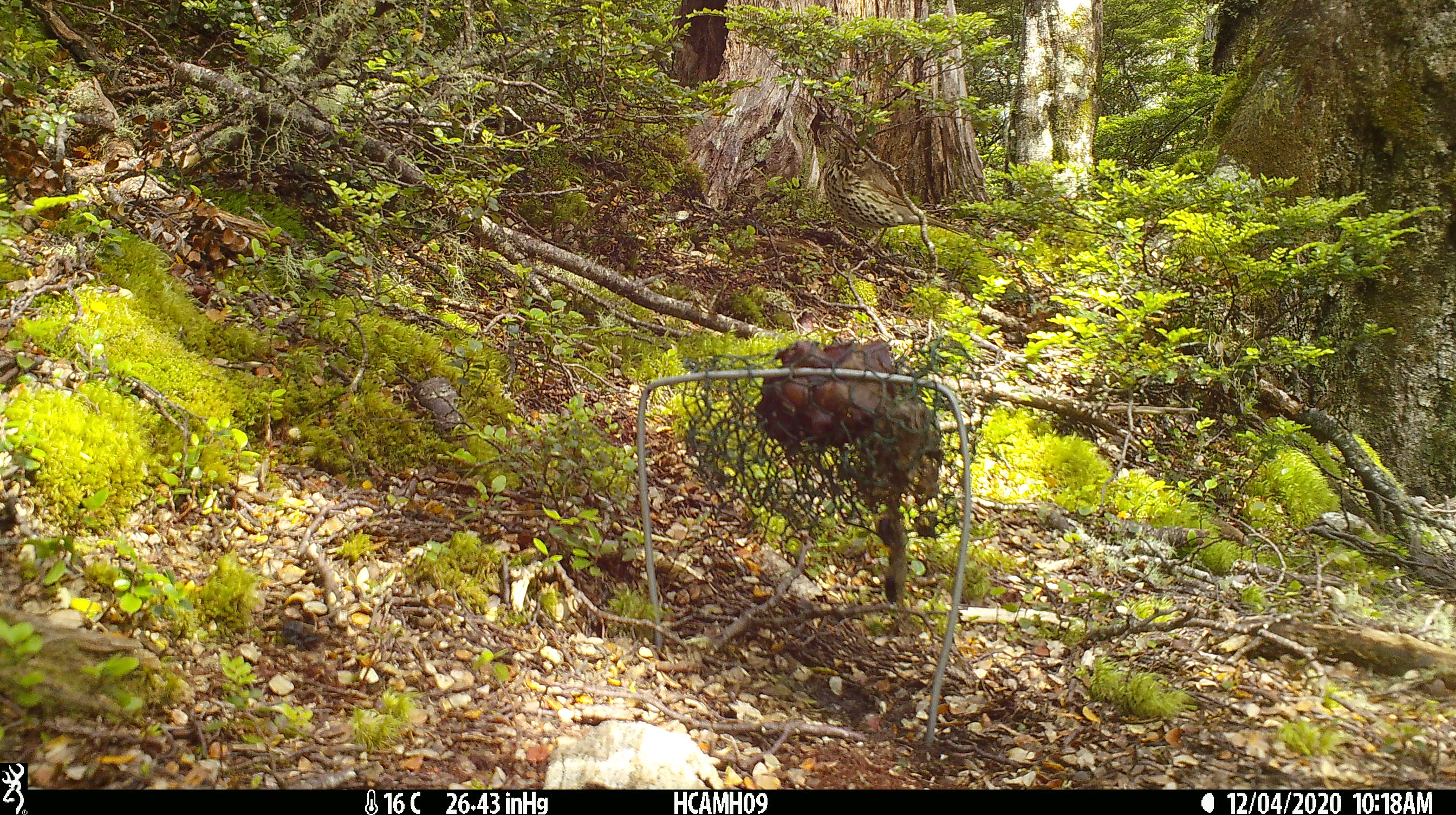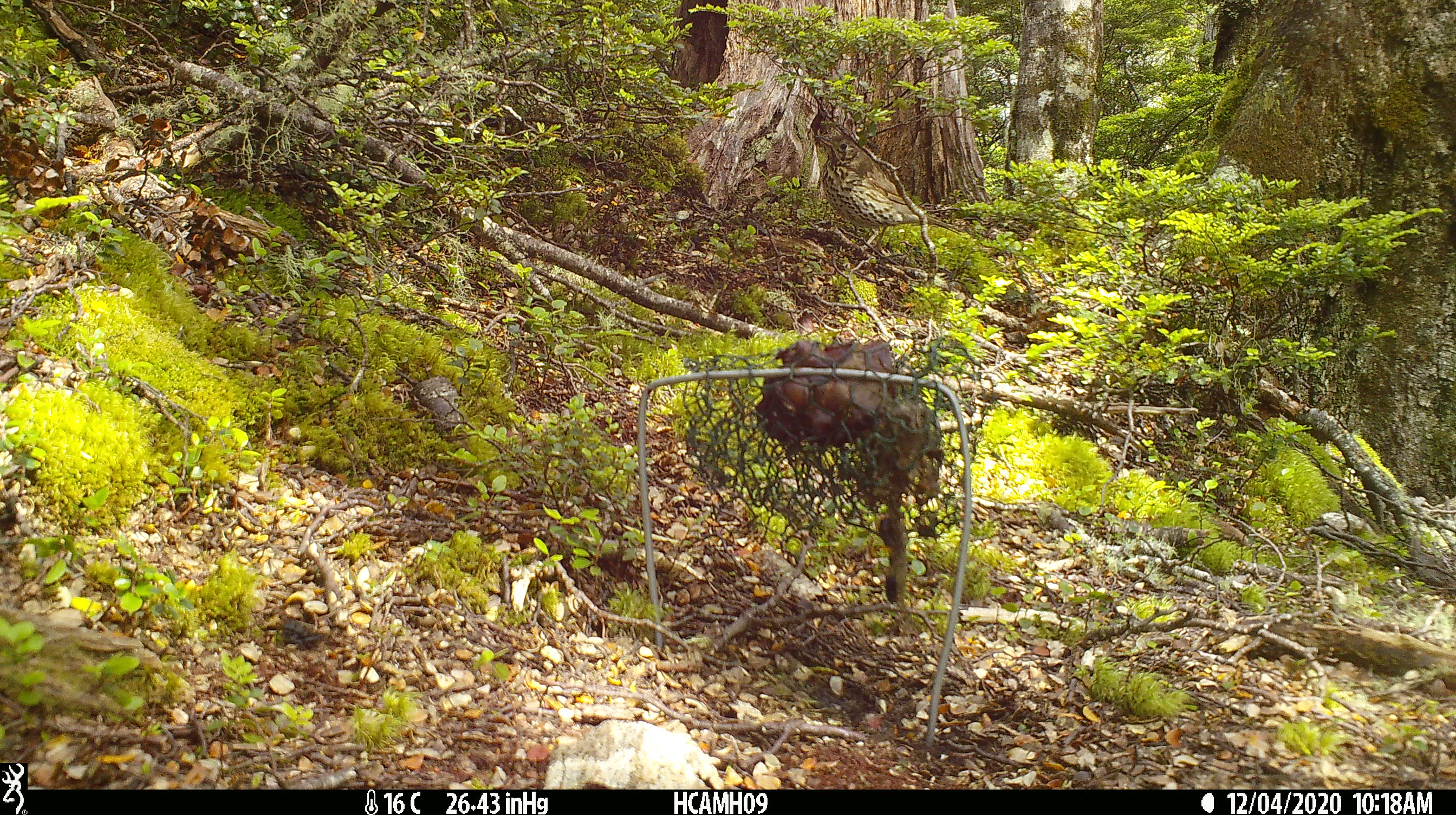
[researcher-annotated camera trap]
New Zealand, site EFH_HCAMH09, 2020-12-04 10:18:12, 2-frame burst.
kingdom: Animalia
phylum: Chordata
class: Aves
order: Passeriformes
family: Turdidae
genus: Turdus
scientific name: Turdus philomelos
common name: song thrush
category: thrush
Thrush (song thrush) (Turdus philomelos).